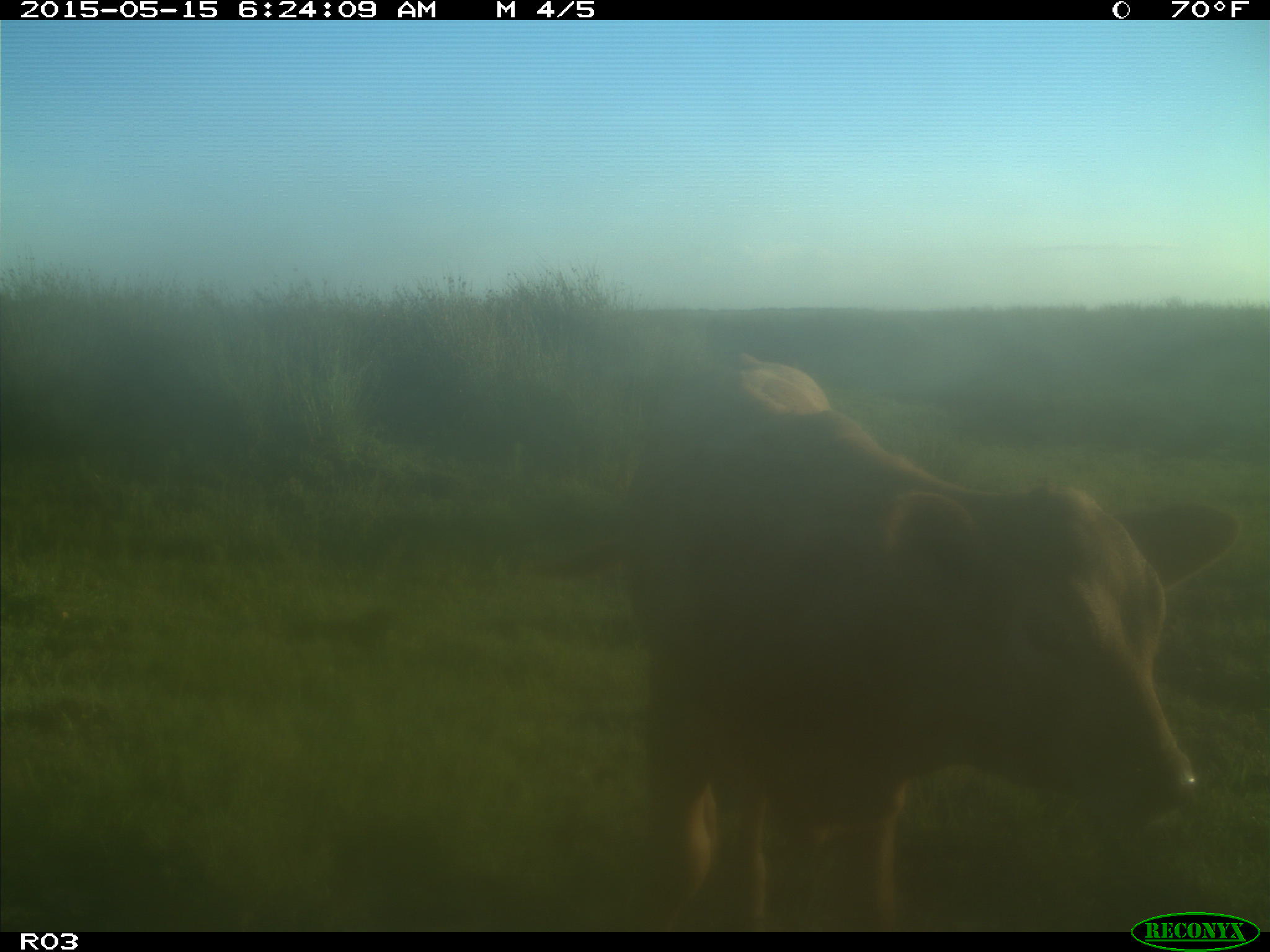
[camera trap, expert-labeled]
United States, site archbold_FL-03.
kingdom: Animalia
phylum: Chordata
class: Mammalia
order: Artiodactyla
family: Bovidae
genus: Bos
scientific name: Bos taurus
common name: domestic cow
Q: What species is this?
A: Bos taurus (domestic cow).